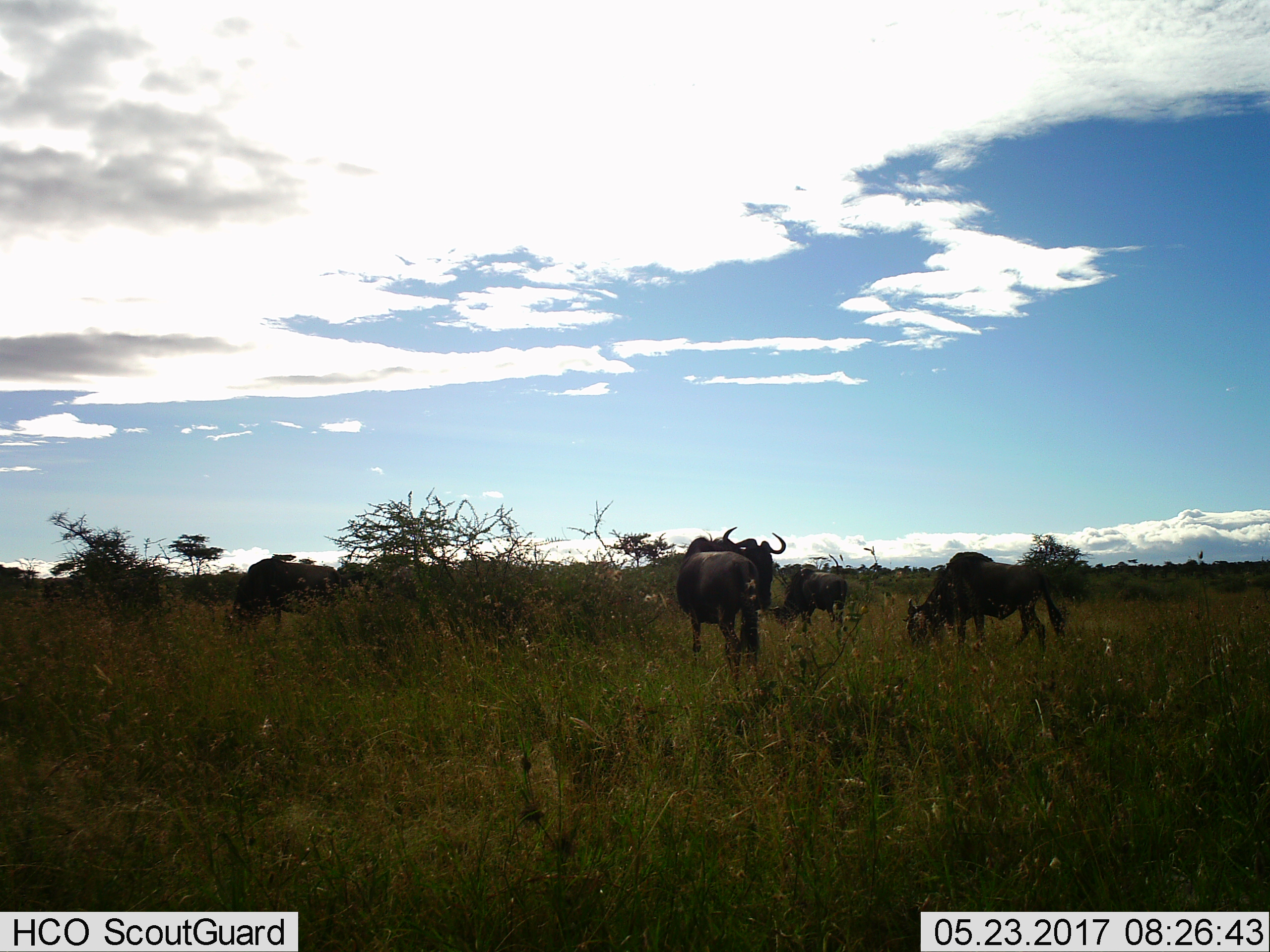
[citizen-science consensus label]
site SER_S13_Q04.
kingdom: Animalia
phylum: Chordata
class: Mammalia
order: Artiodactyla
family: Bovidae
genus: Connochaetes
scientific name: Connochaetes taurinus taurinus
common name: blue wildebeest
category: wildebeestblue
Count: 4.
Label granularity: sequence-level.